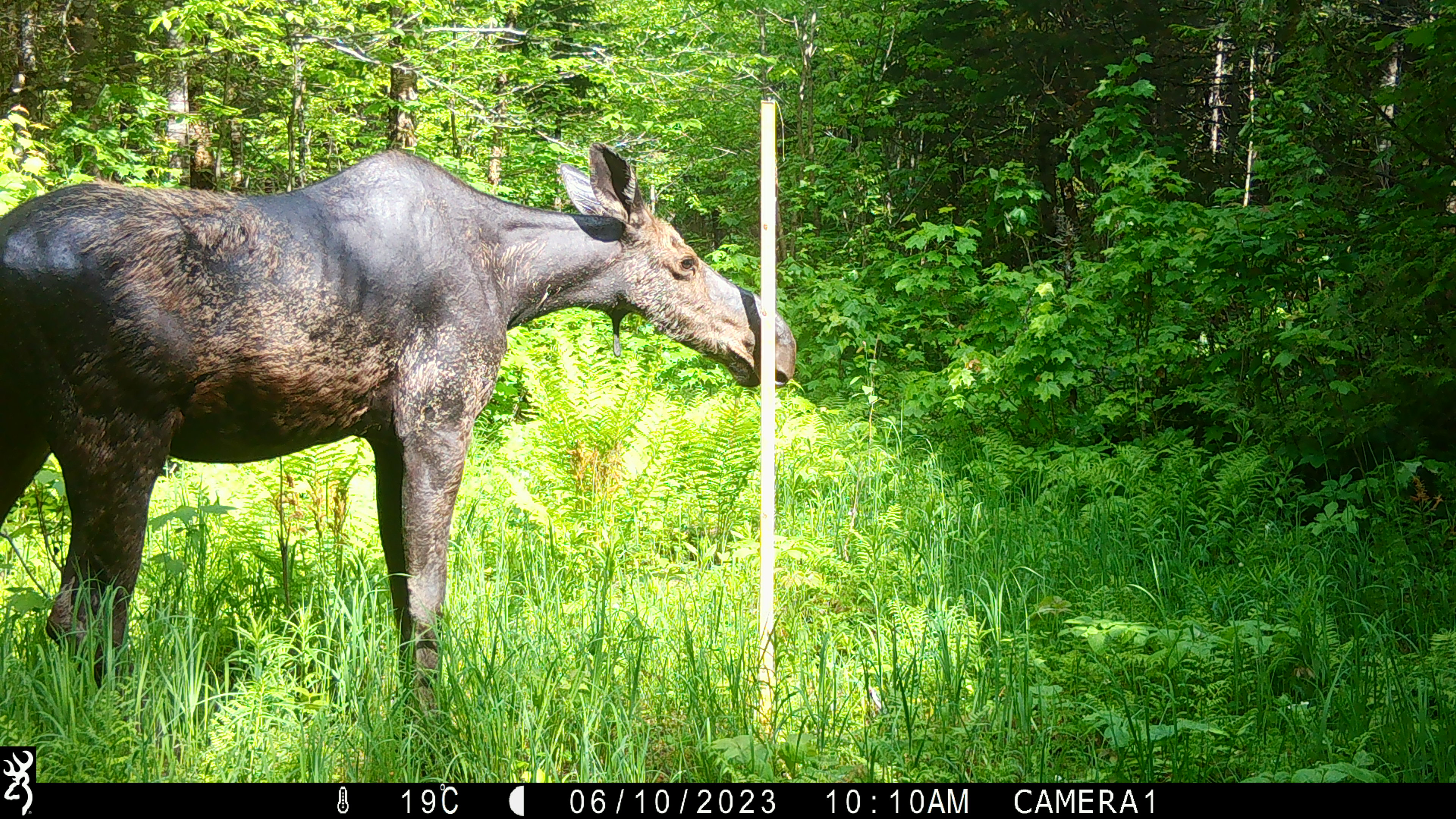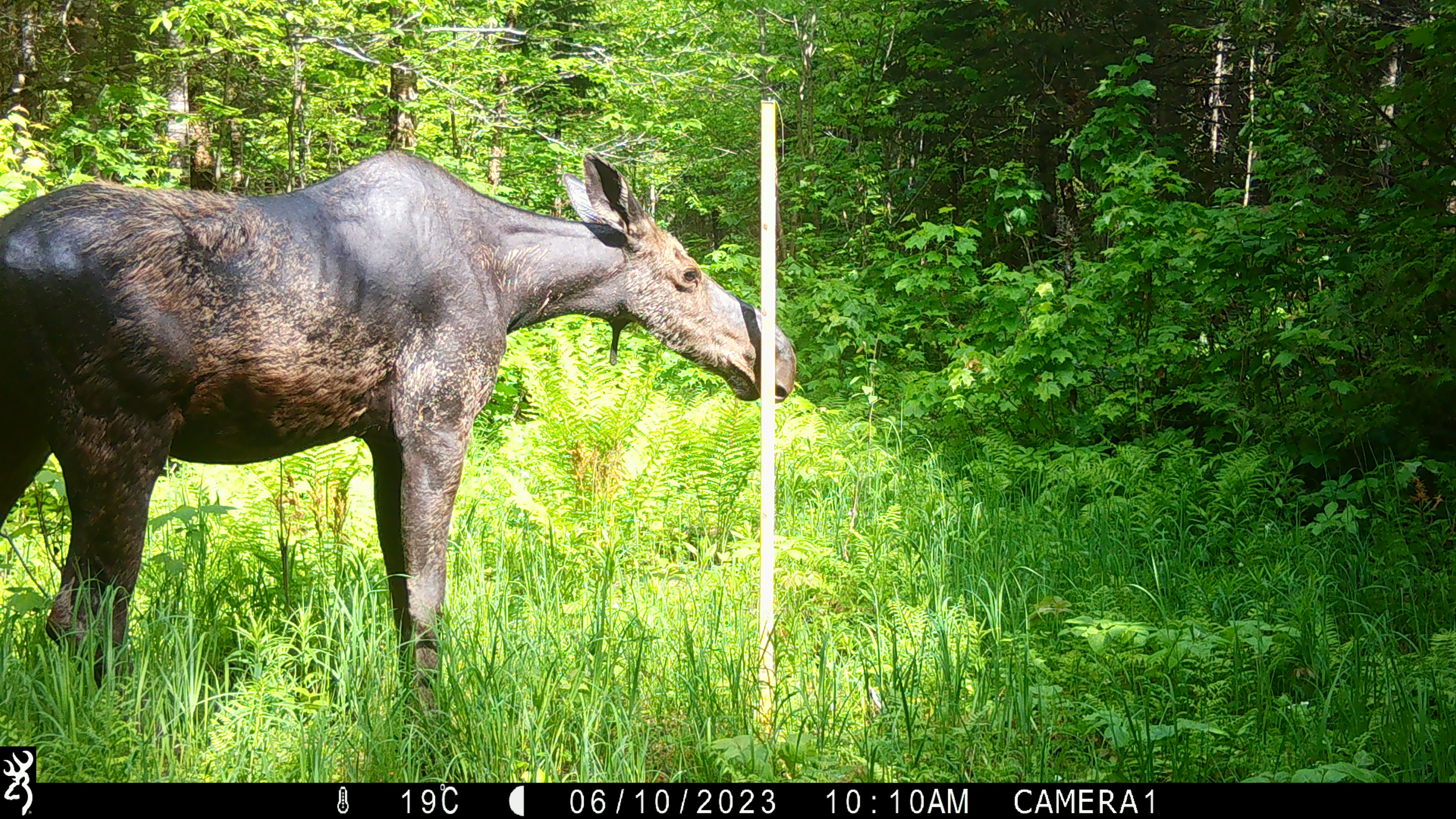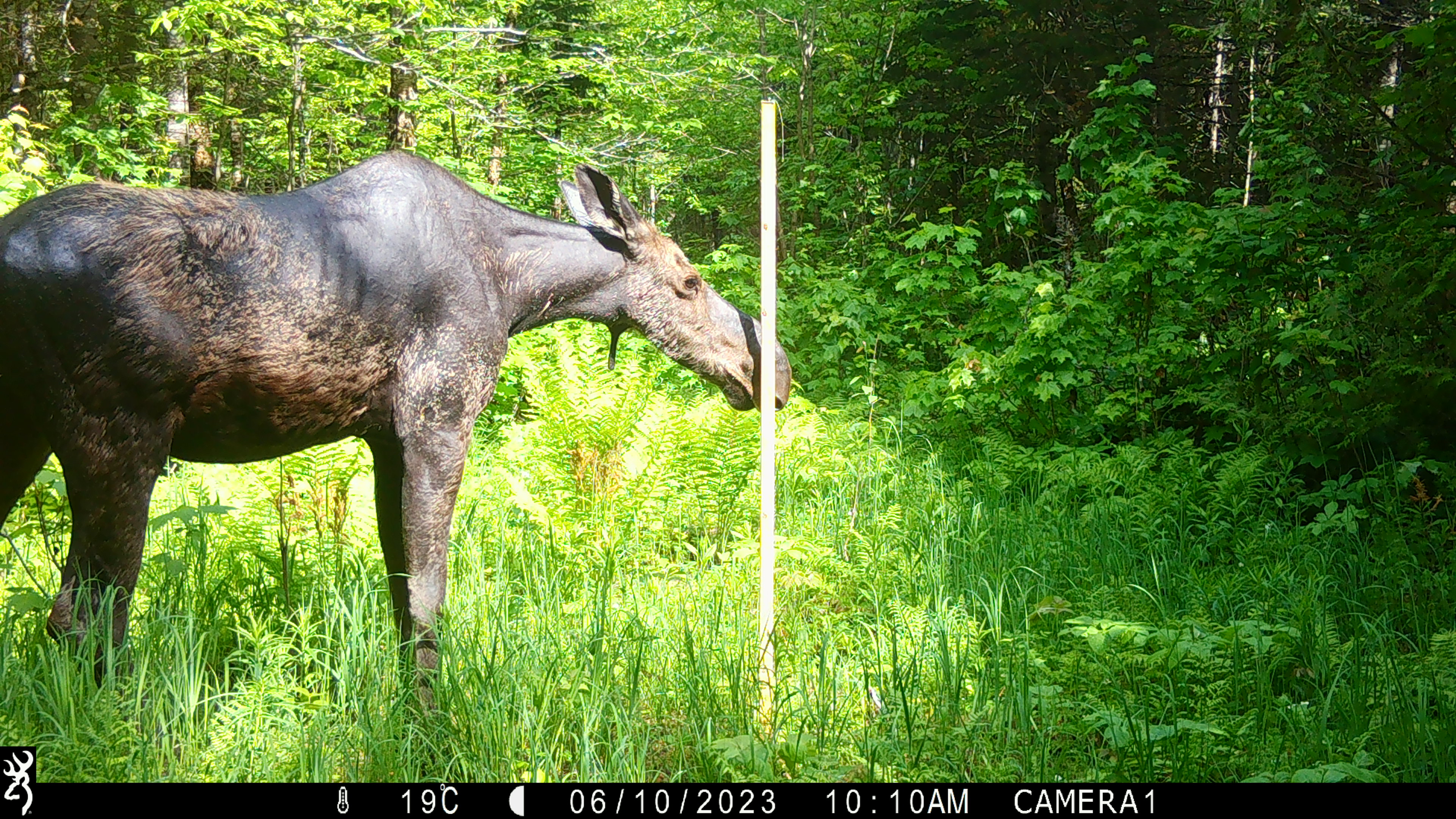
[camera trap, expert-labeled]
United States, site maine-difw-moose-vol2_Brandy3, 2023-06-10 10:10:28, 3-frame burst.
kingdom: Animalia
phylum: Chordata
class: Mammalia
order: Artiodactyla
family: Cervidae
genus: Alces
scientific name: Alces alces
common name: moose